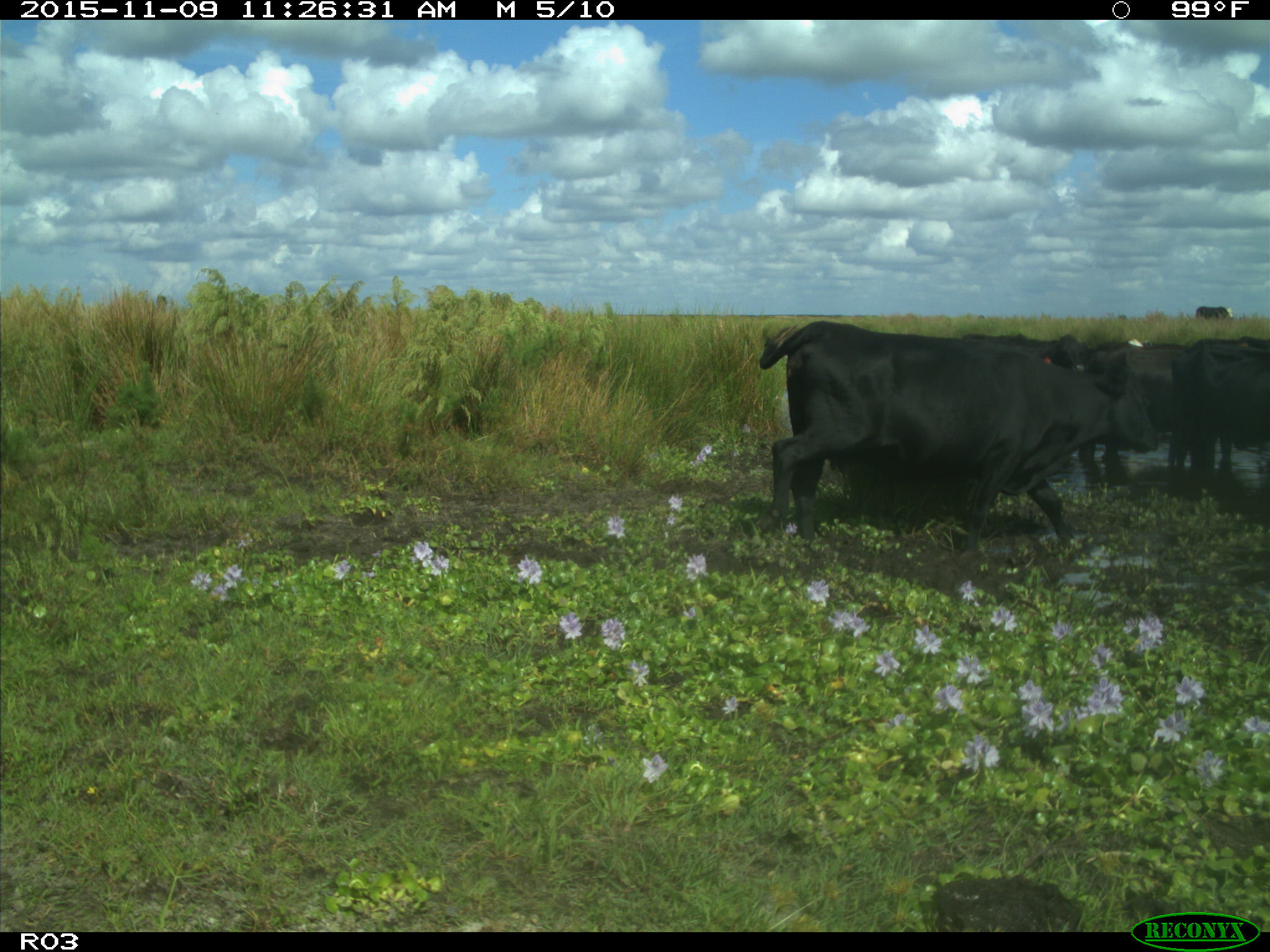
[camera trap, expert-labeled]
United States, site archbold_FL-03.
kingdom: Animalia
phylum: Chordata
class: Mammalia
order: Artiodactyla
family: Bovidae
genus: Bos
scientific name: Bos taurus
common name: domestic cow